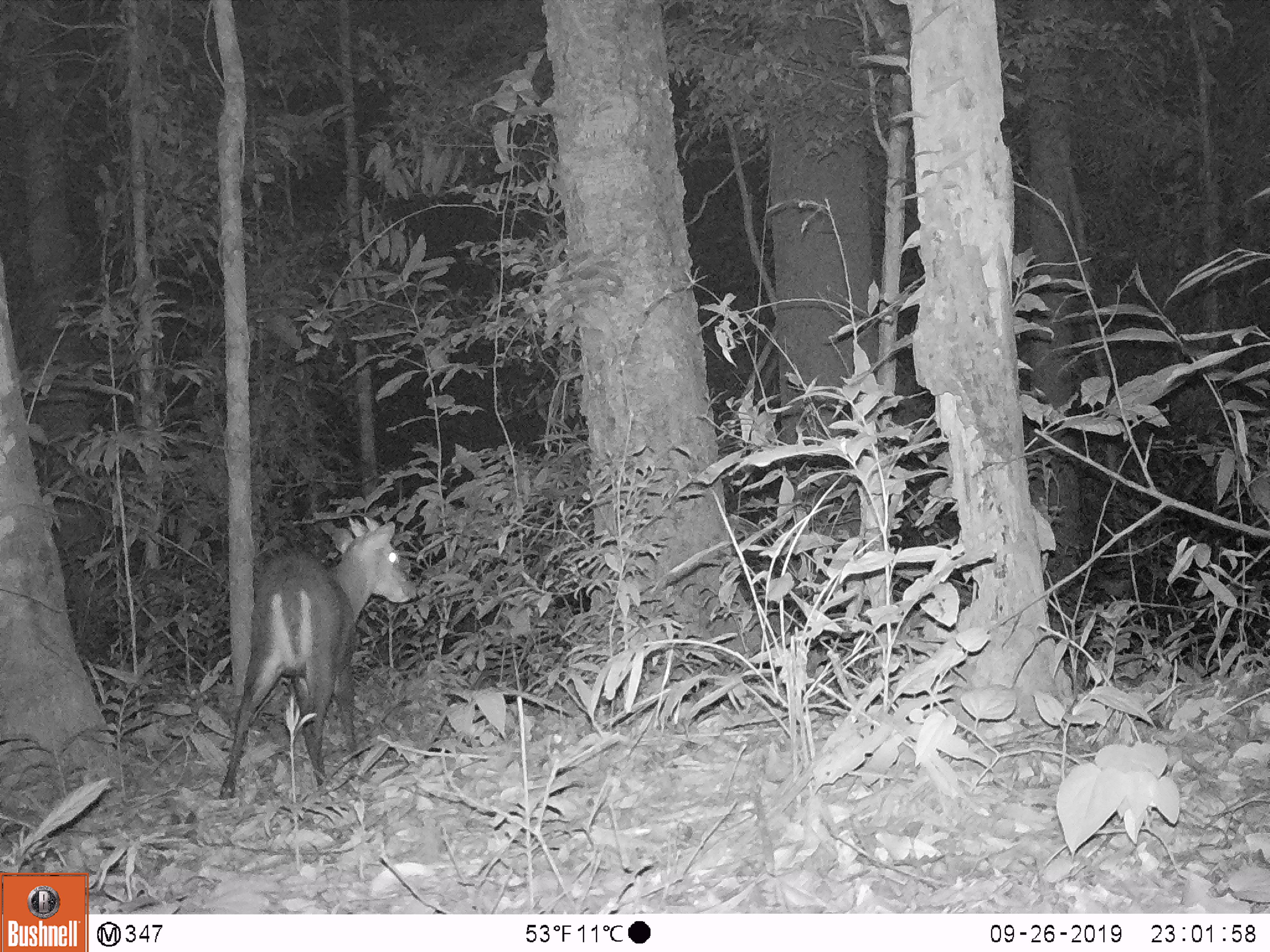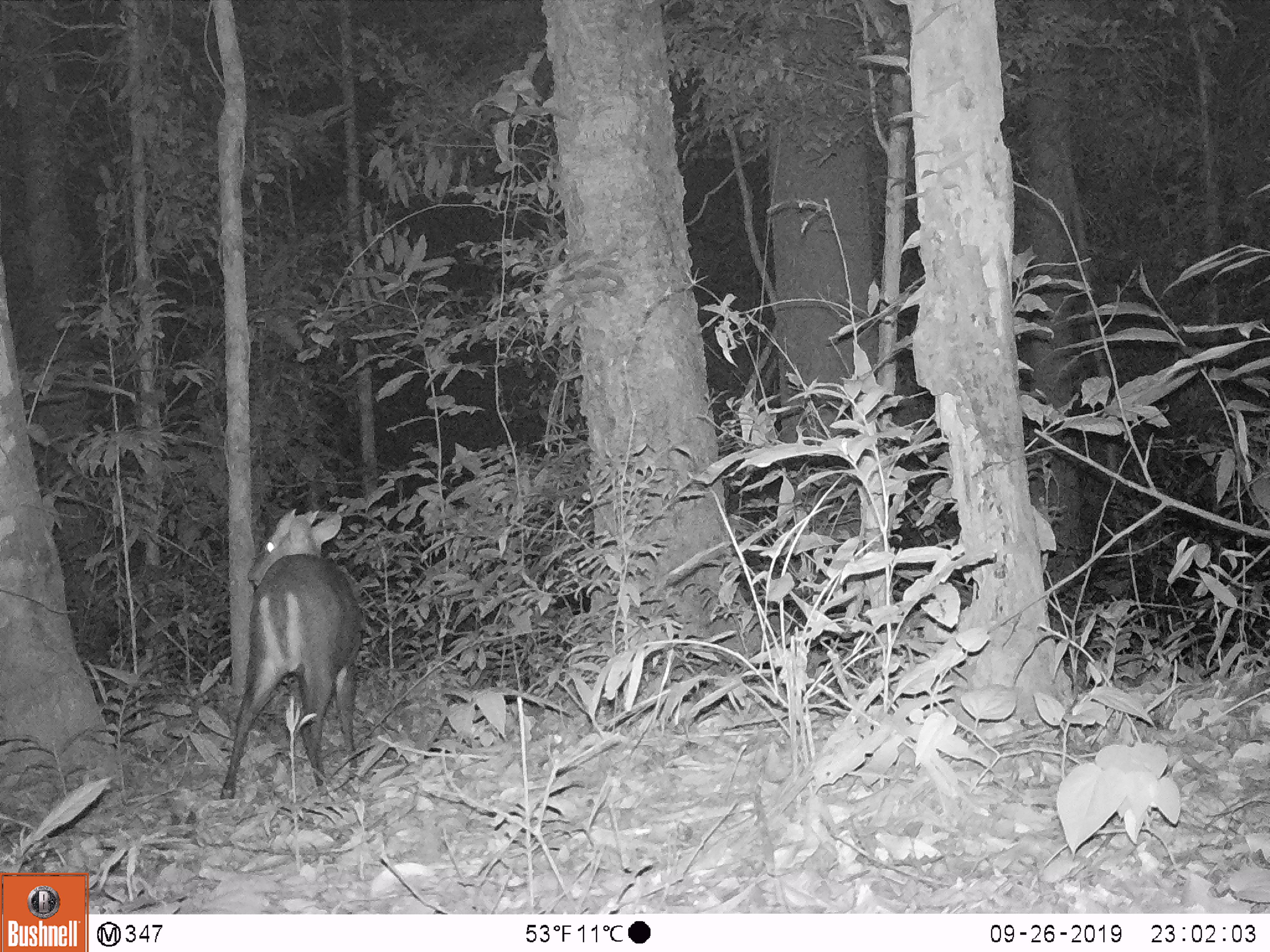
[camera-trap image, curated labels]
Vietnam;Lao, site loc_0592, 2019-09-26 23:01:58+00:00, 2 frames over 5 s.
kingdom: Animalia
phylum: Chordata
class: Mammalia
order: Artiodactyla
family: Cervidae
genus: Muntiacus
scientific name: Muntiacus rooseveltorum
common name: roosevelt's muntjac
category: roosevelts muntjac group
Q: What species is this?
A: Roosevelts muntjac group (roosevelt's muntjac) (Muntiacus rooseveltorum).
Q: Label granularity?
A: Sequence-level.